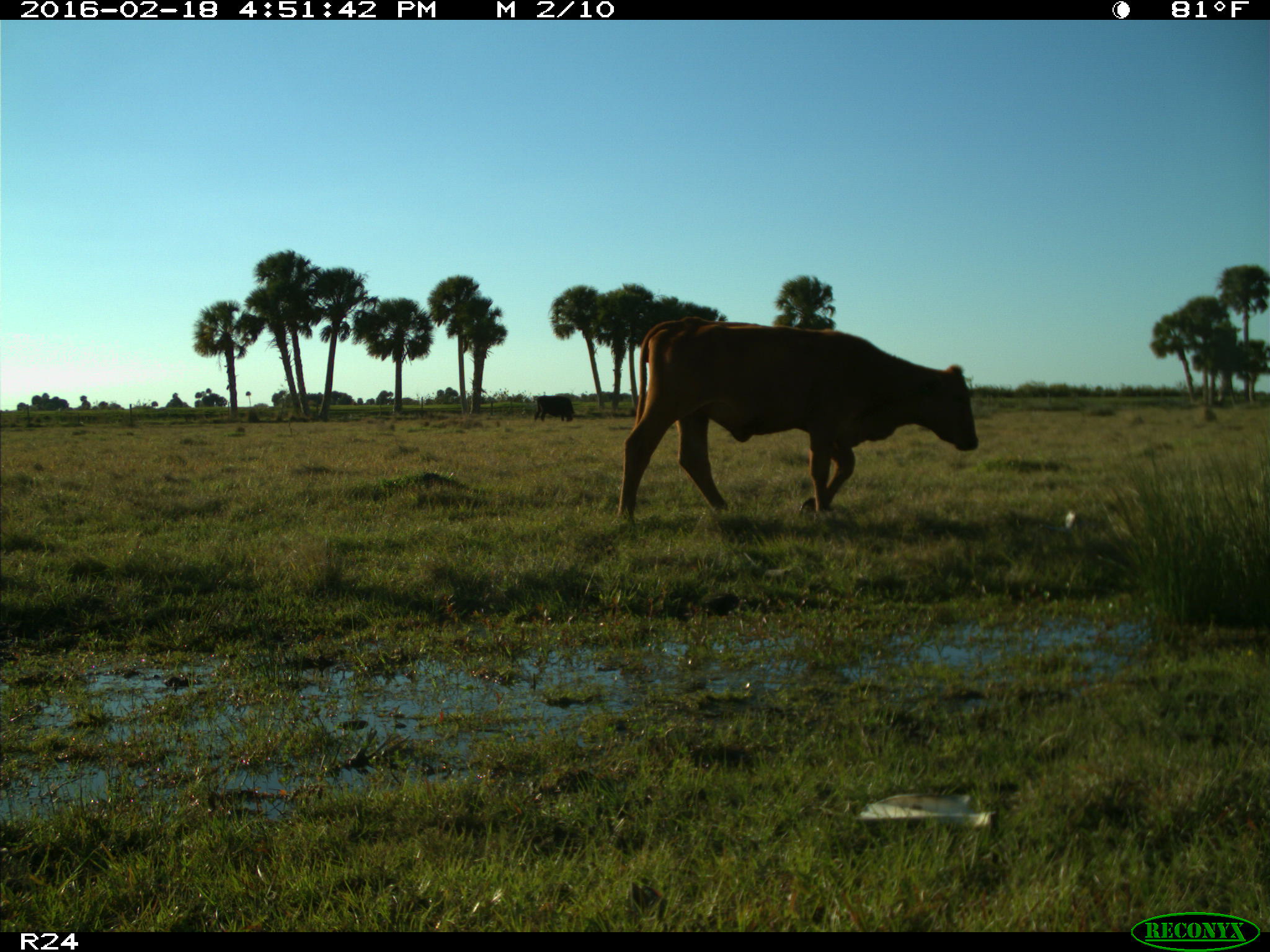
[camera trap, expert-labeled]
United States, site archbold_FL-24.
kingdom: Animalia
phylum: Chordata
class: Mammalia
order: Artiodactyla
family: Bovidae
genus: Bos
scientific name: Bos taurus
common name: domestic cow